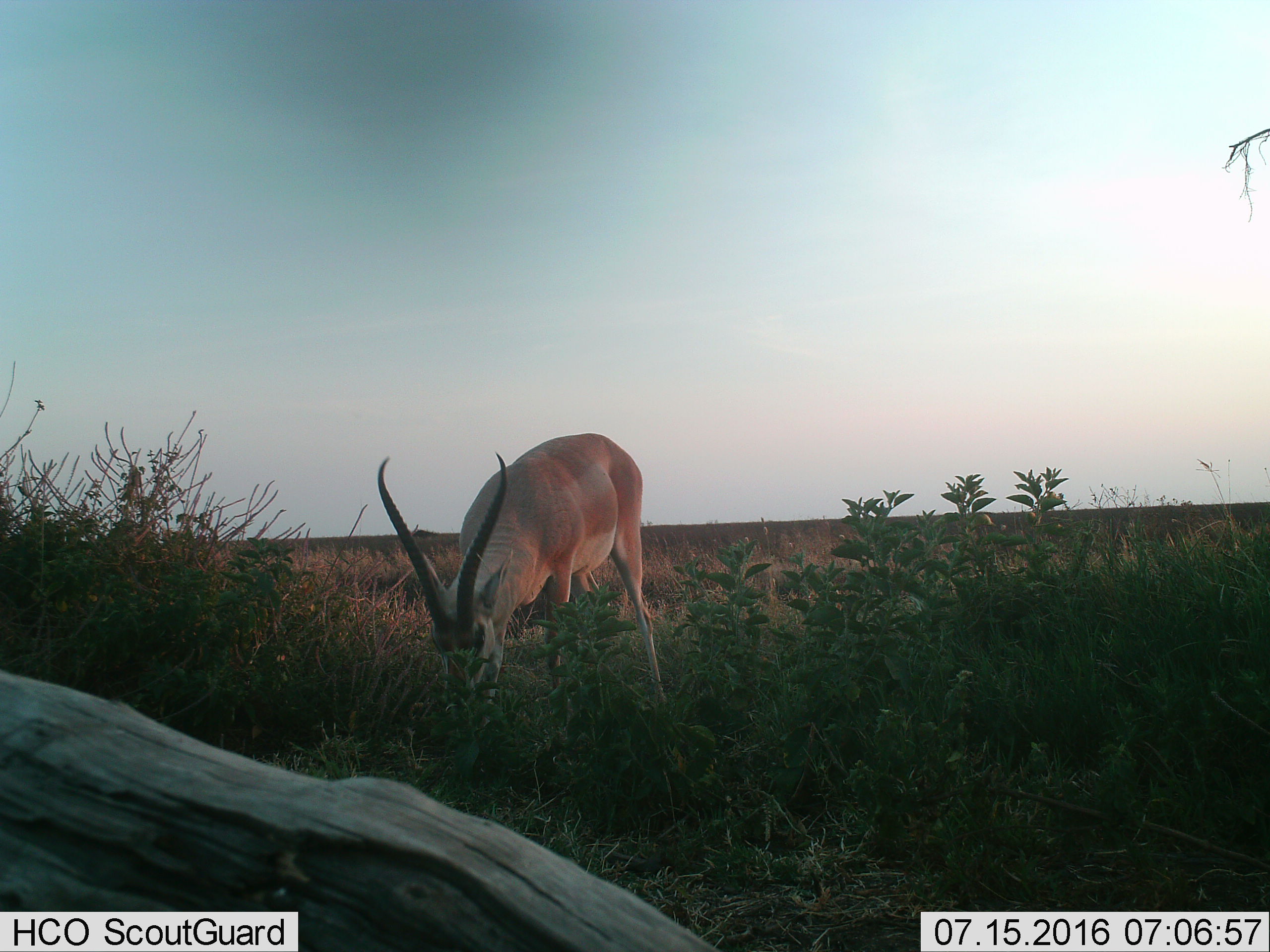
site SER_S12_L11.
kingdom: Animalia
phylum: Chordata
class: Mammalia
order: Artiodactyla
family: Bovidae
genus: Nanger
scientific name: Nanger granti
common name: grant's gazelle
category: gazellegrants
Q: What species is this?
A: Gazellegrants (grant's gazelle) (Nanger granti).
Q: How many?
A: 1.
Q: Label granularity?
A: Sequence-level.